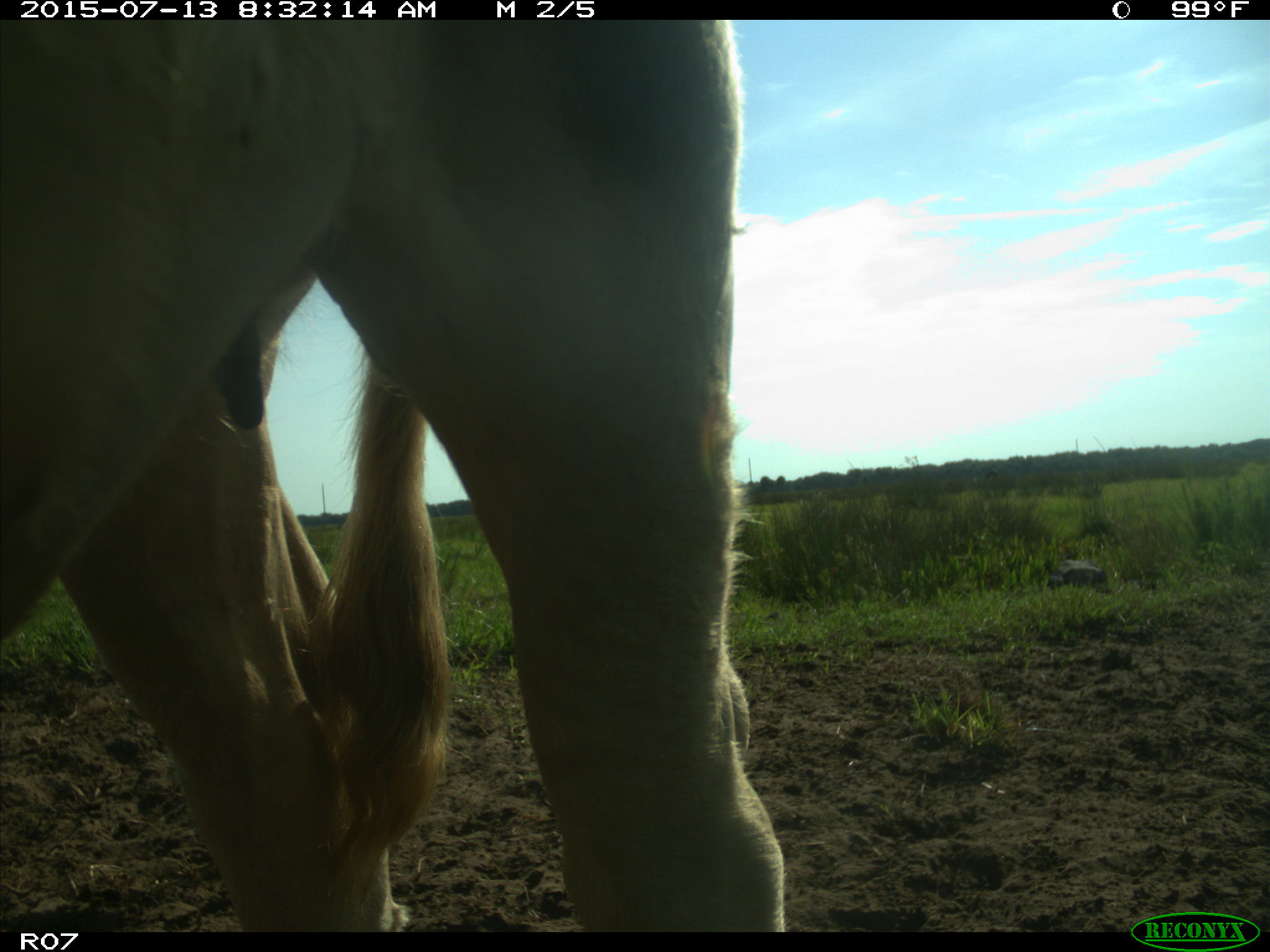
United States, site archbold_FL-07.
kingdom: Animalia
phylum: Chordata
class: Mammalia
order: Artiodactyla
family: Bovidae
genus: Bos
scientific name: Bos taurus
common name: domestic cow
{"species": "Bos taurus (domestic cow)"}